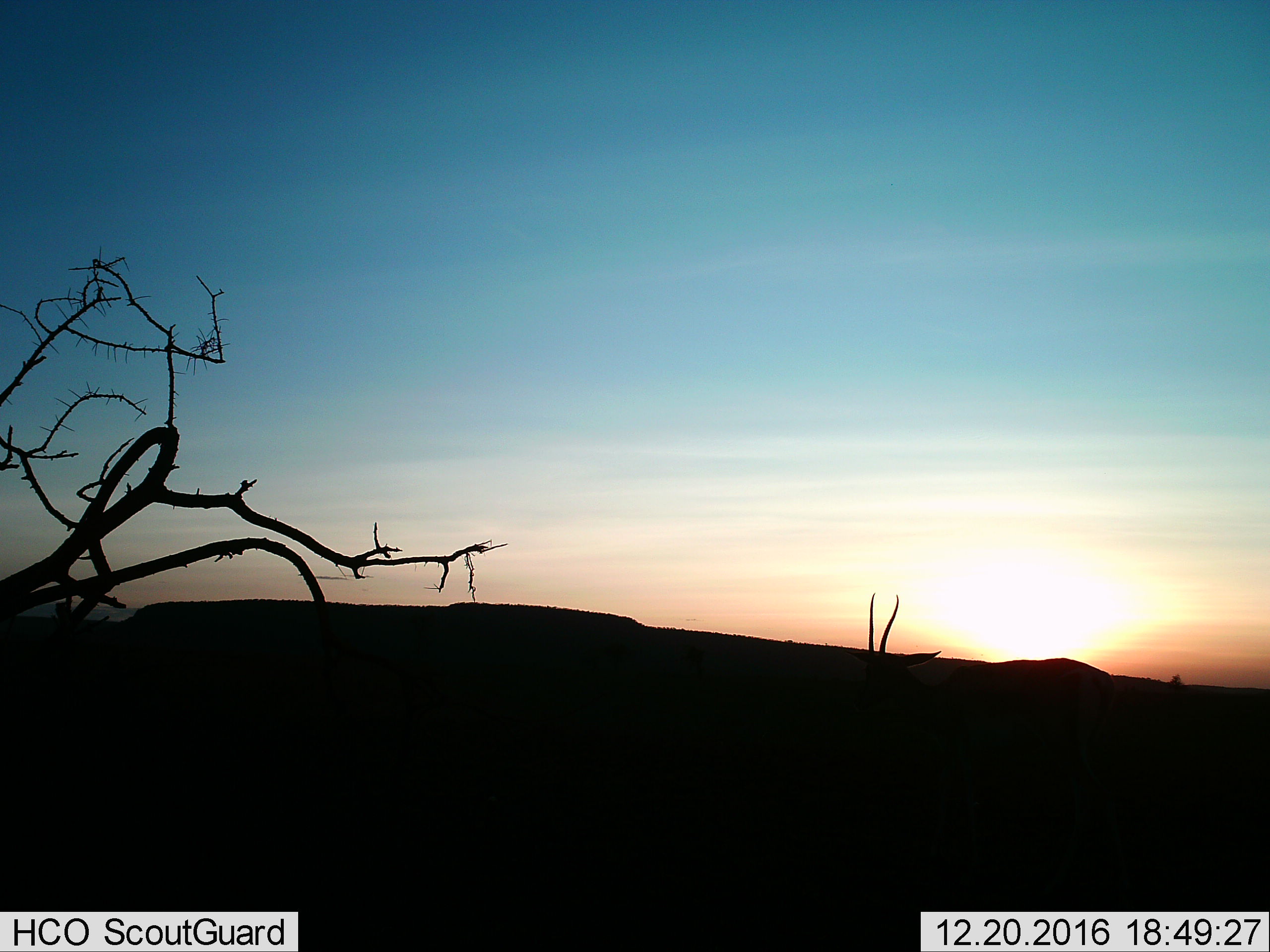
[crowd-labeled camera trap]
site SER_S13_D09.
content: unidentified animal